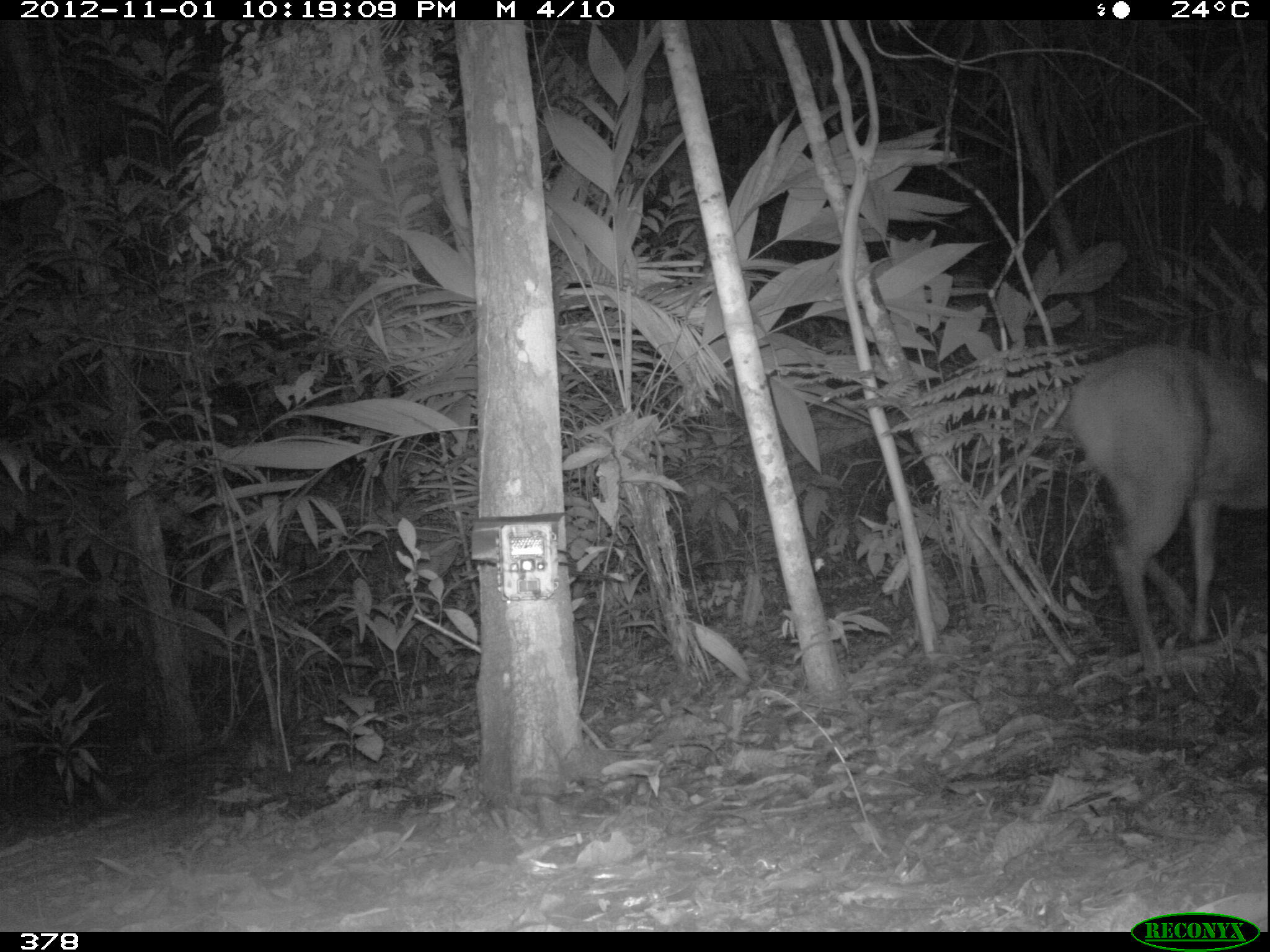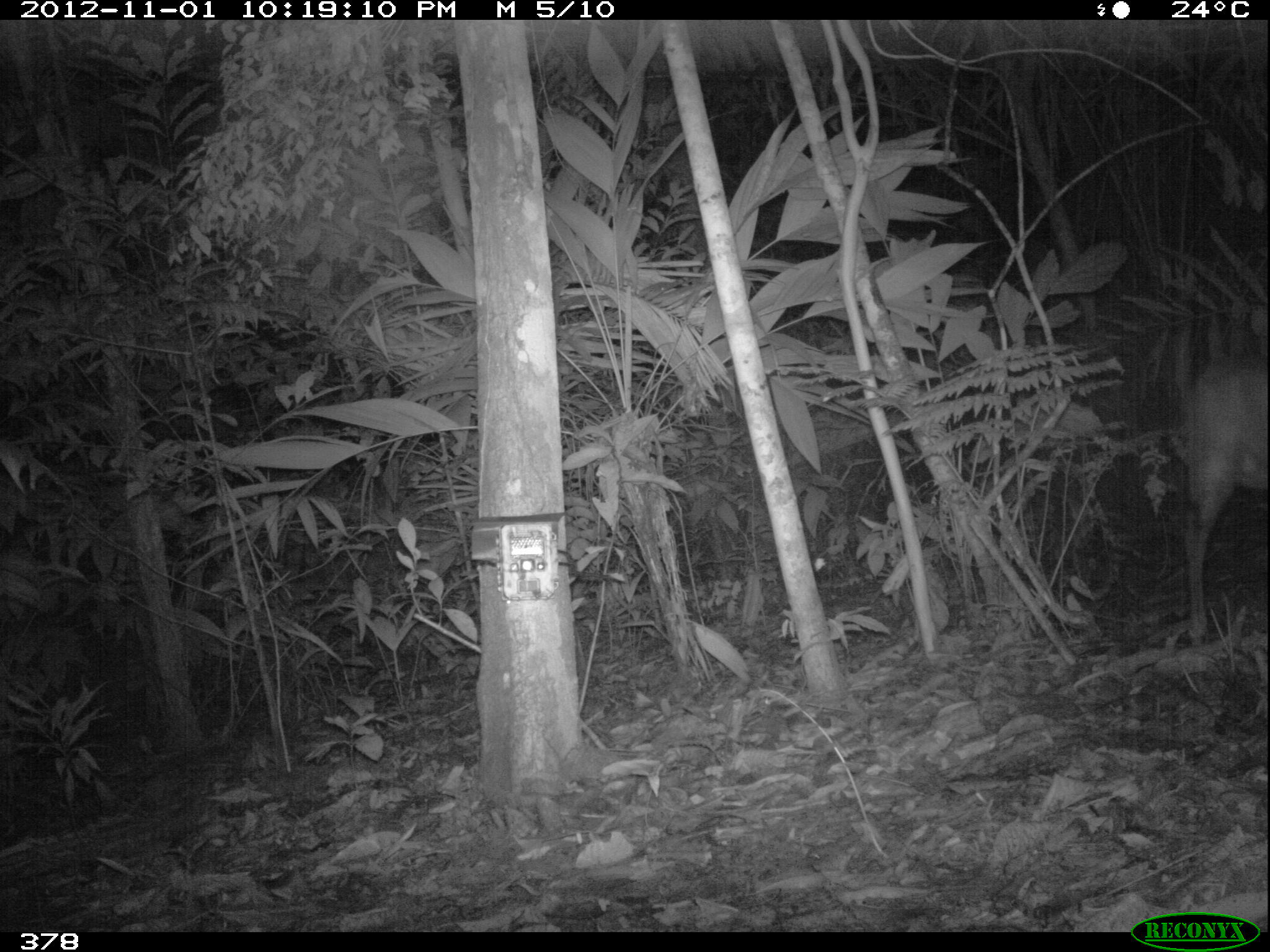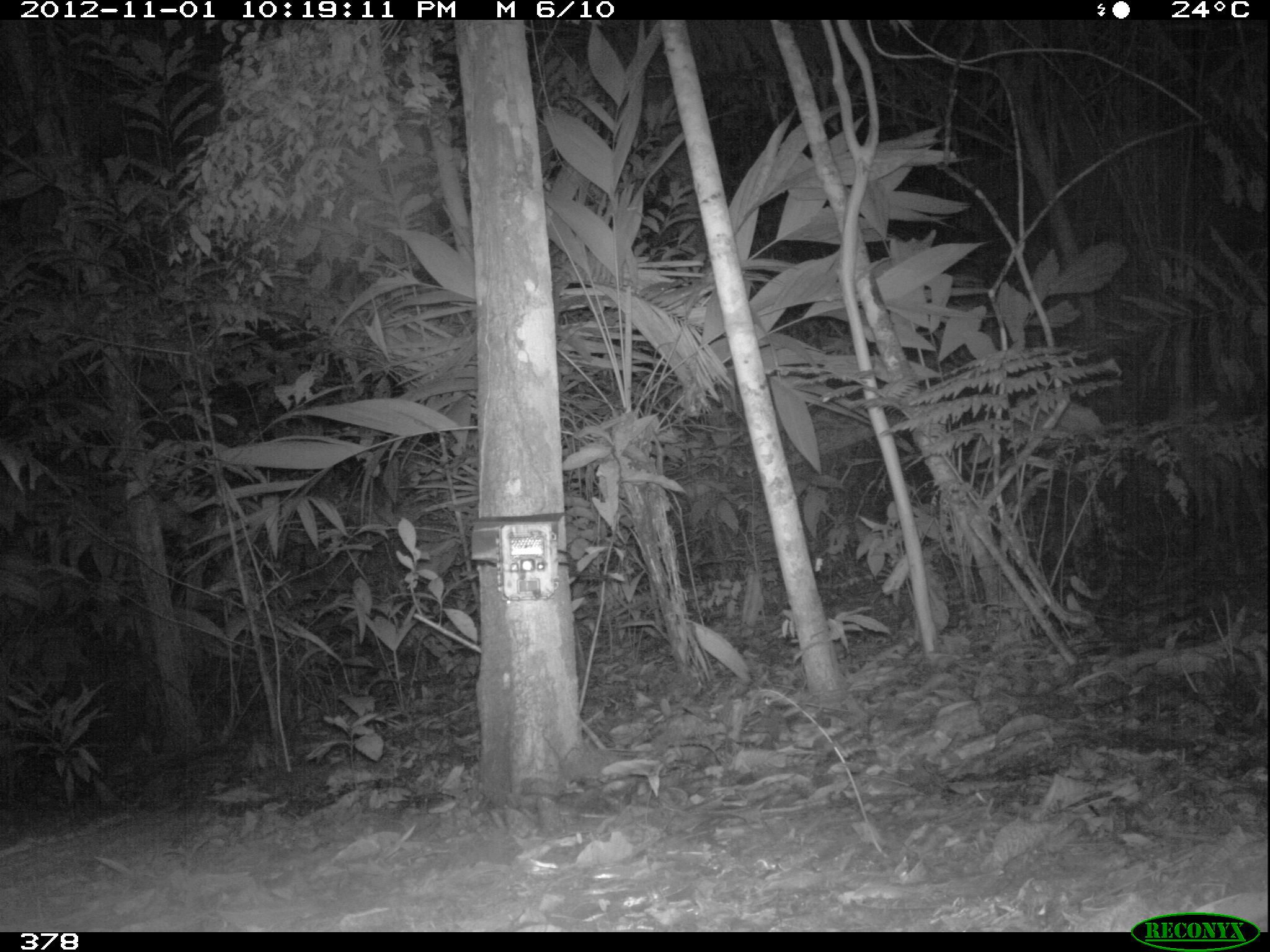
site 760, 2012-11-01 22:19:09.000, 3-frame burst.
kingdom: Animalia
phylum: Chordata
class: Mammalia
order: Artiodactyla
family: Cervidae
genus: Mazama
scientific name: Mazama americana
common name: red brocket